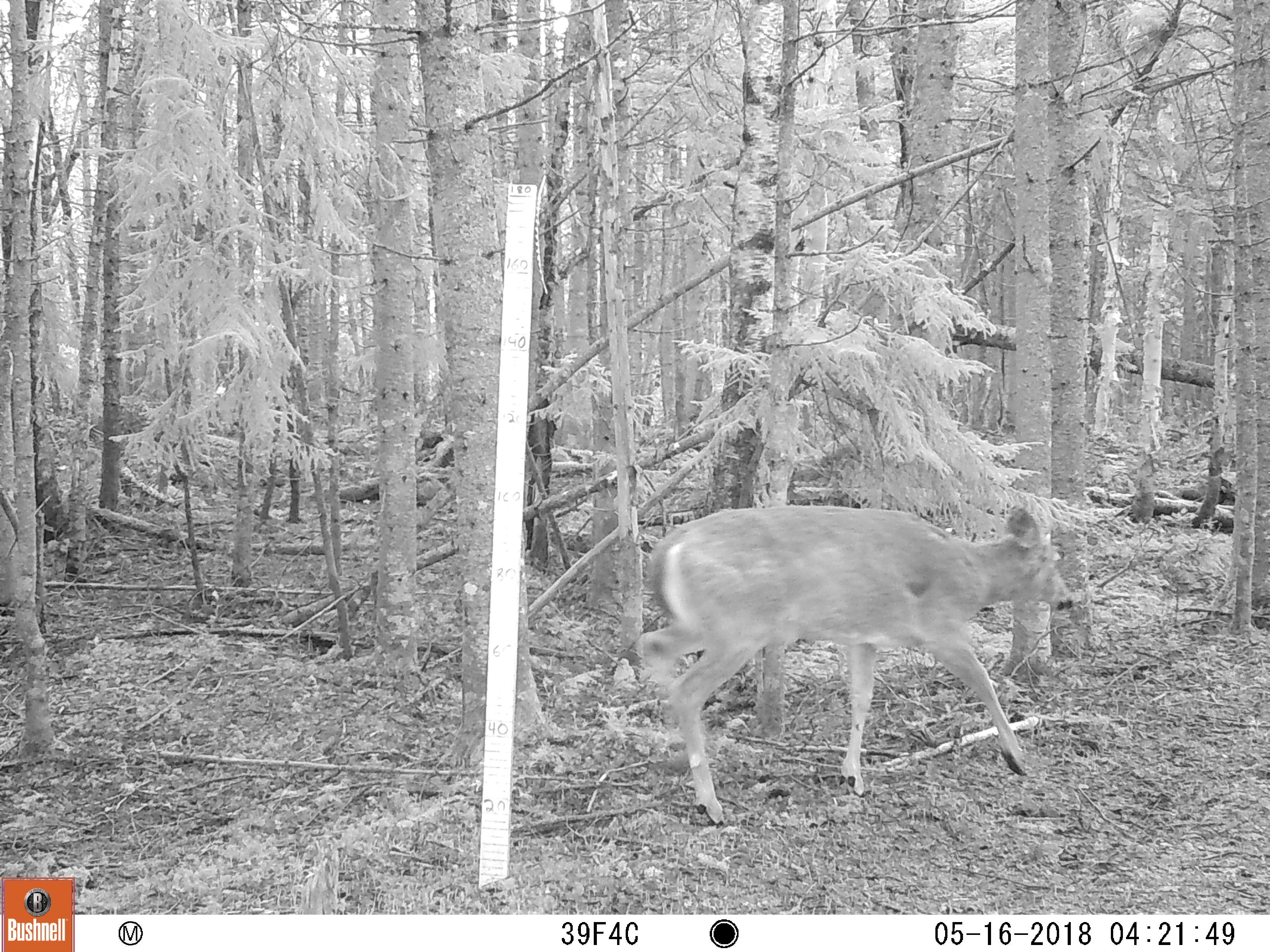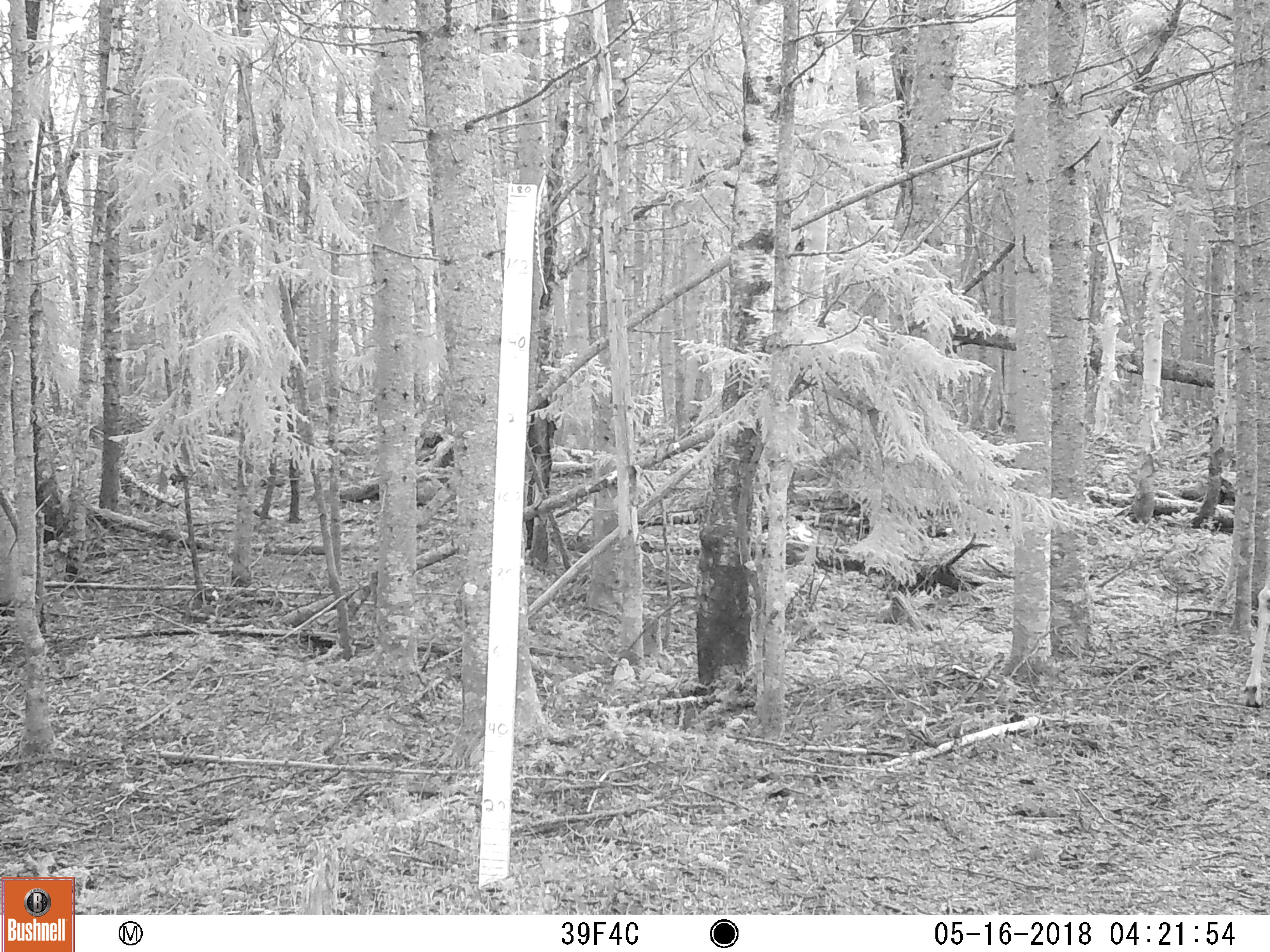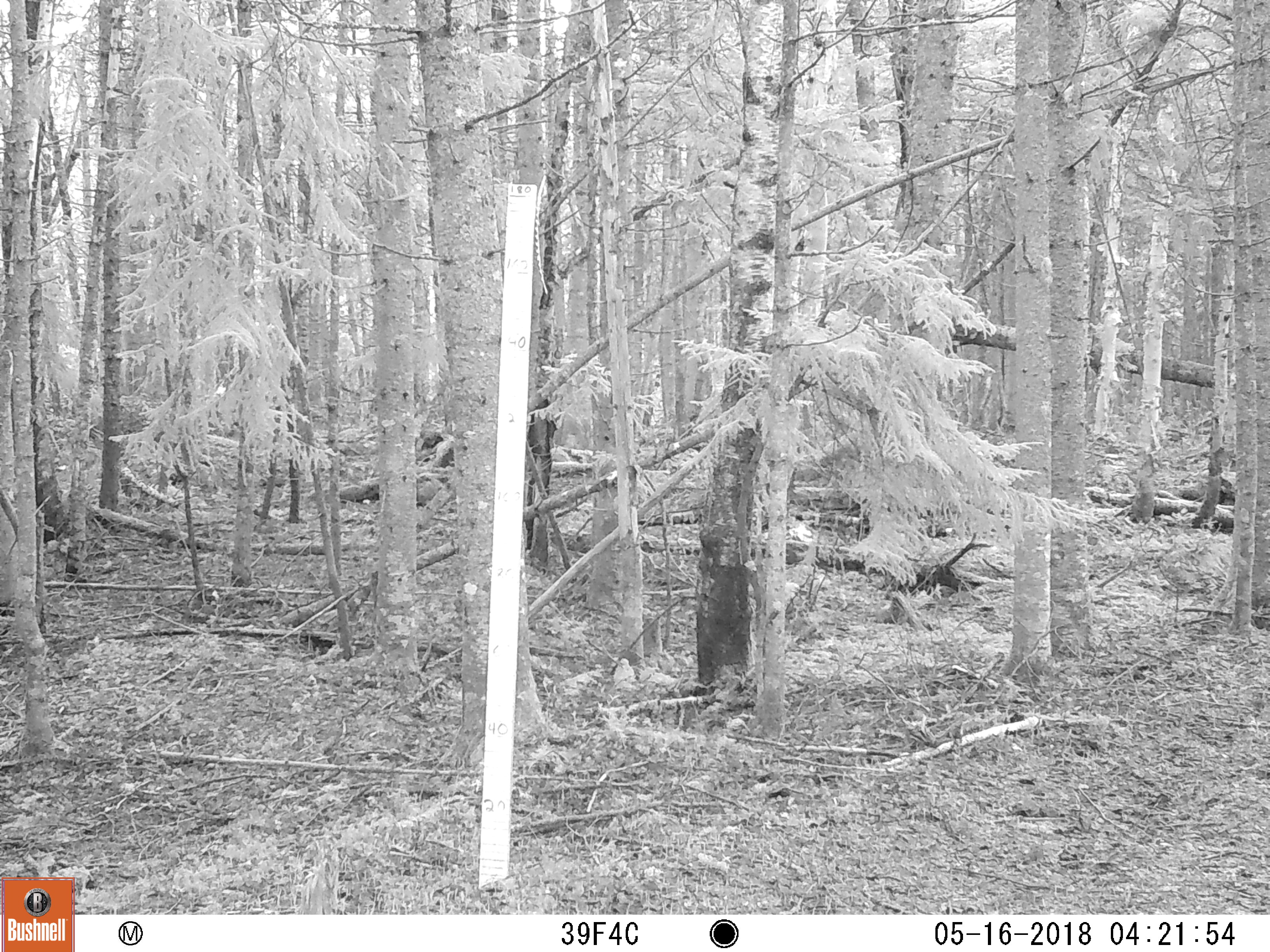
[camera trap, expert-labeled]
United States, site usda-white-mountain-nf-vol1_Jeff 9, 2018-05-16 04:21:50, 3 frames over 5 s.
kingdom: Animalia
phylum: Chordata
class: Mammalia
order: Artiodactyla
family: Cervidae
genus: Odocoileus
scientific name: Odocoileus virginianus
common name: white-tailed deer